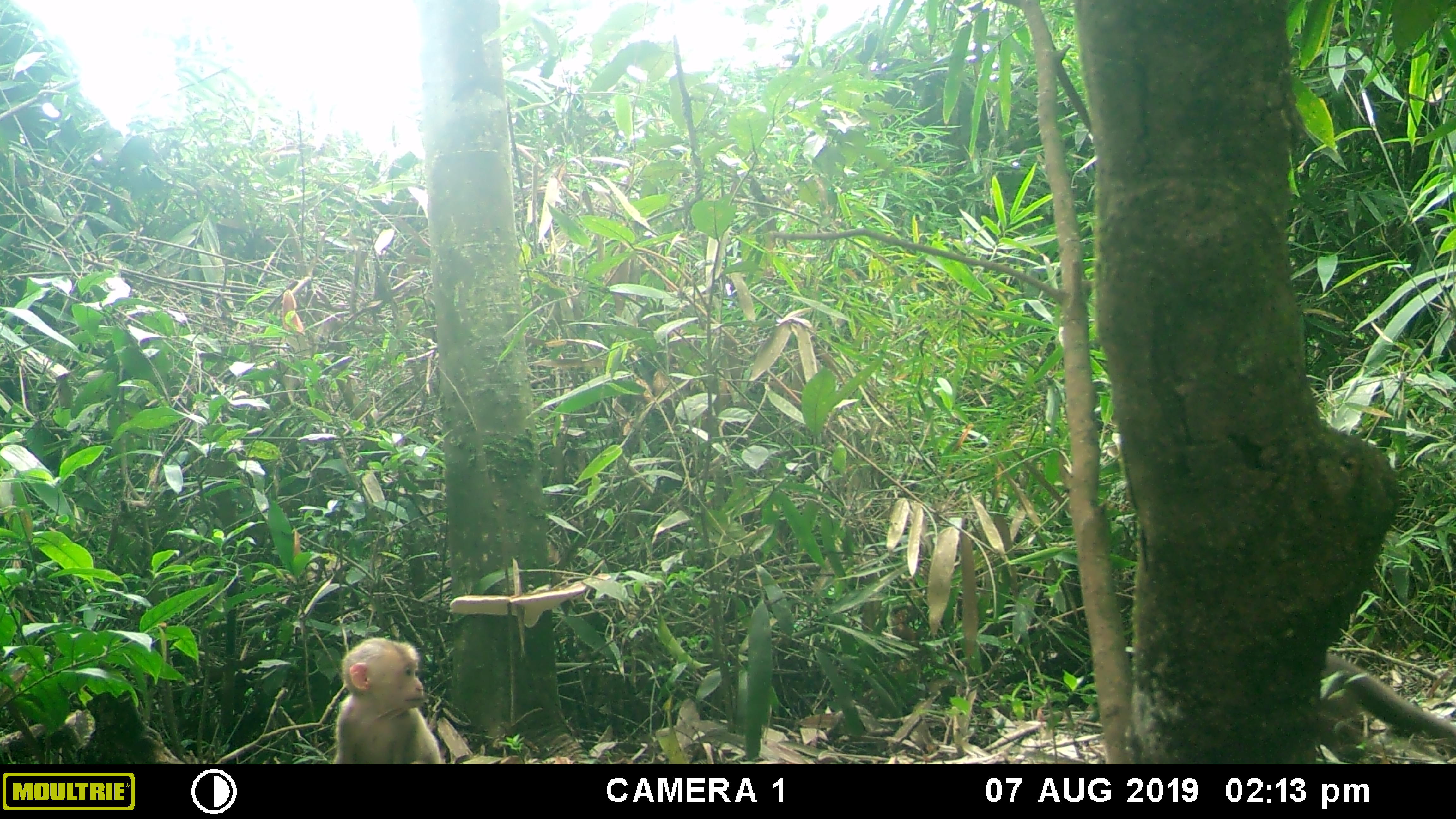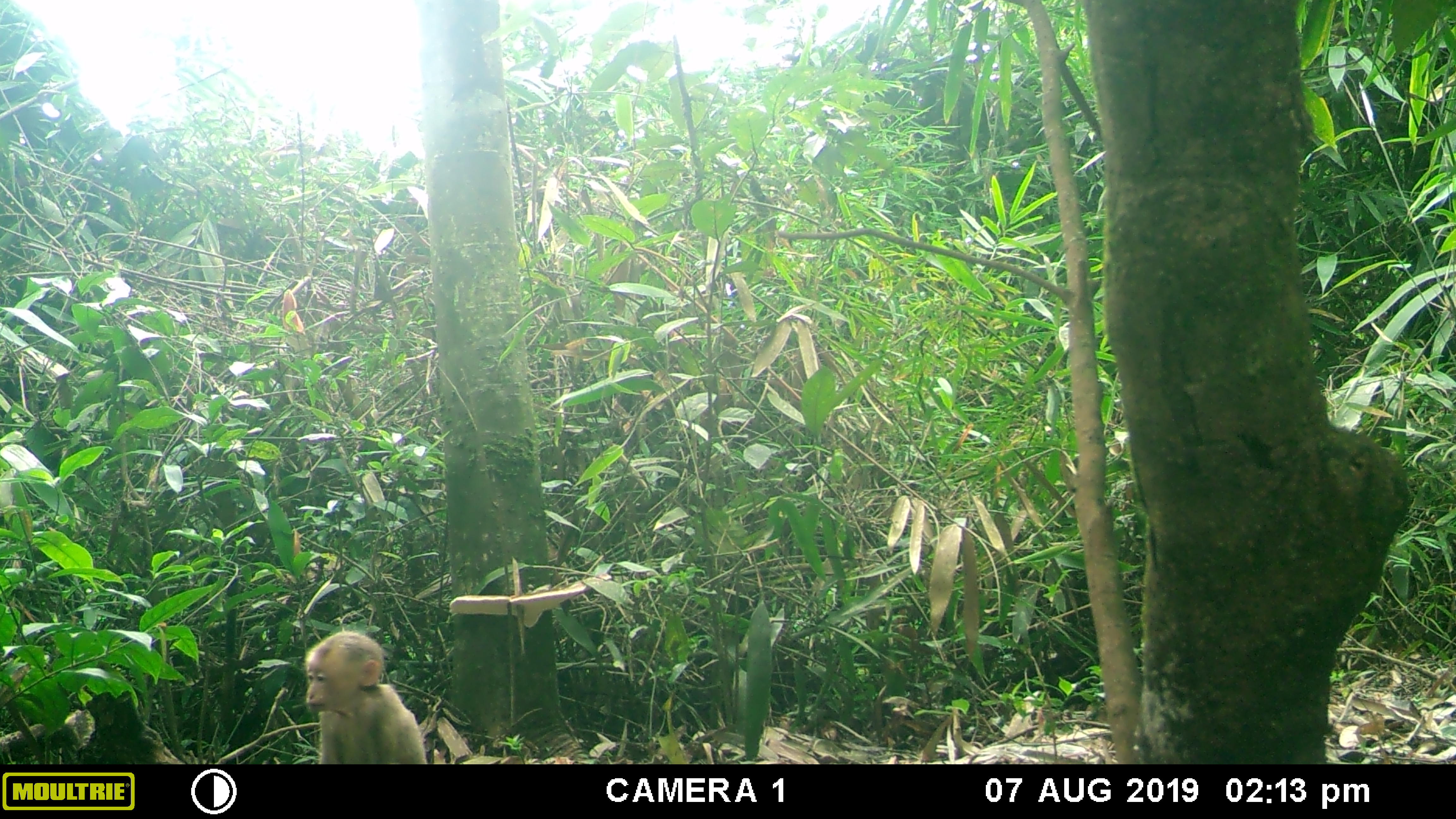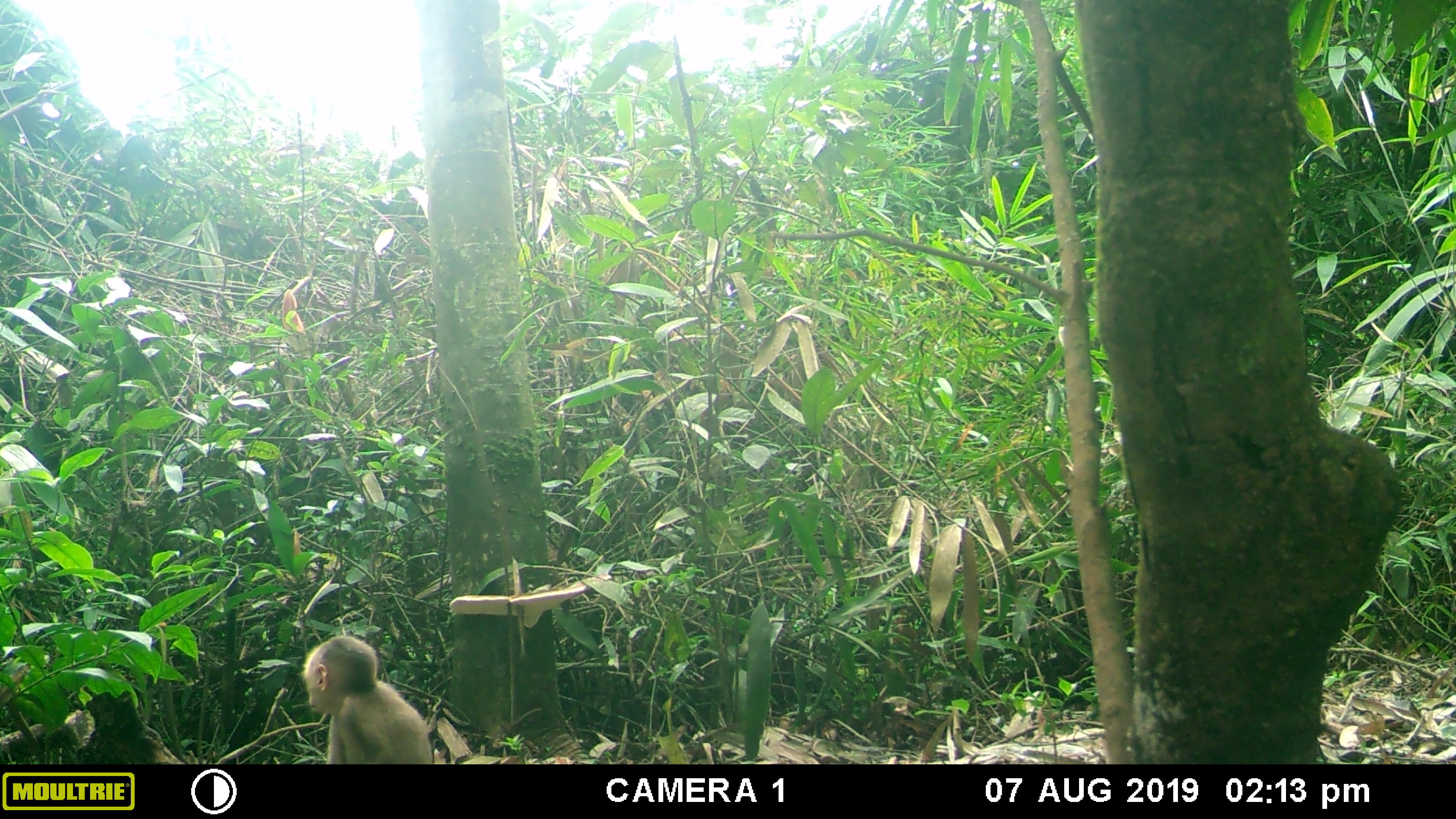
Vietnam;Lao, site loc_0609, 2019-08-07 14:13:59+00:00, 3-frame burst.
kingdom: Animalia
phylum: Chordata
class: Mammalia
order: Primates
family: Cercopithecidae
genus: Macaca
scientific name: Macaca arctoides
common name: stump-tailed macaque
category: stump tailed macaque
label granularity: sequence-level